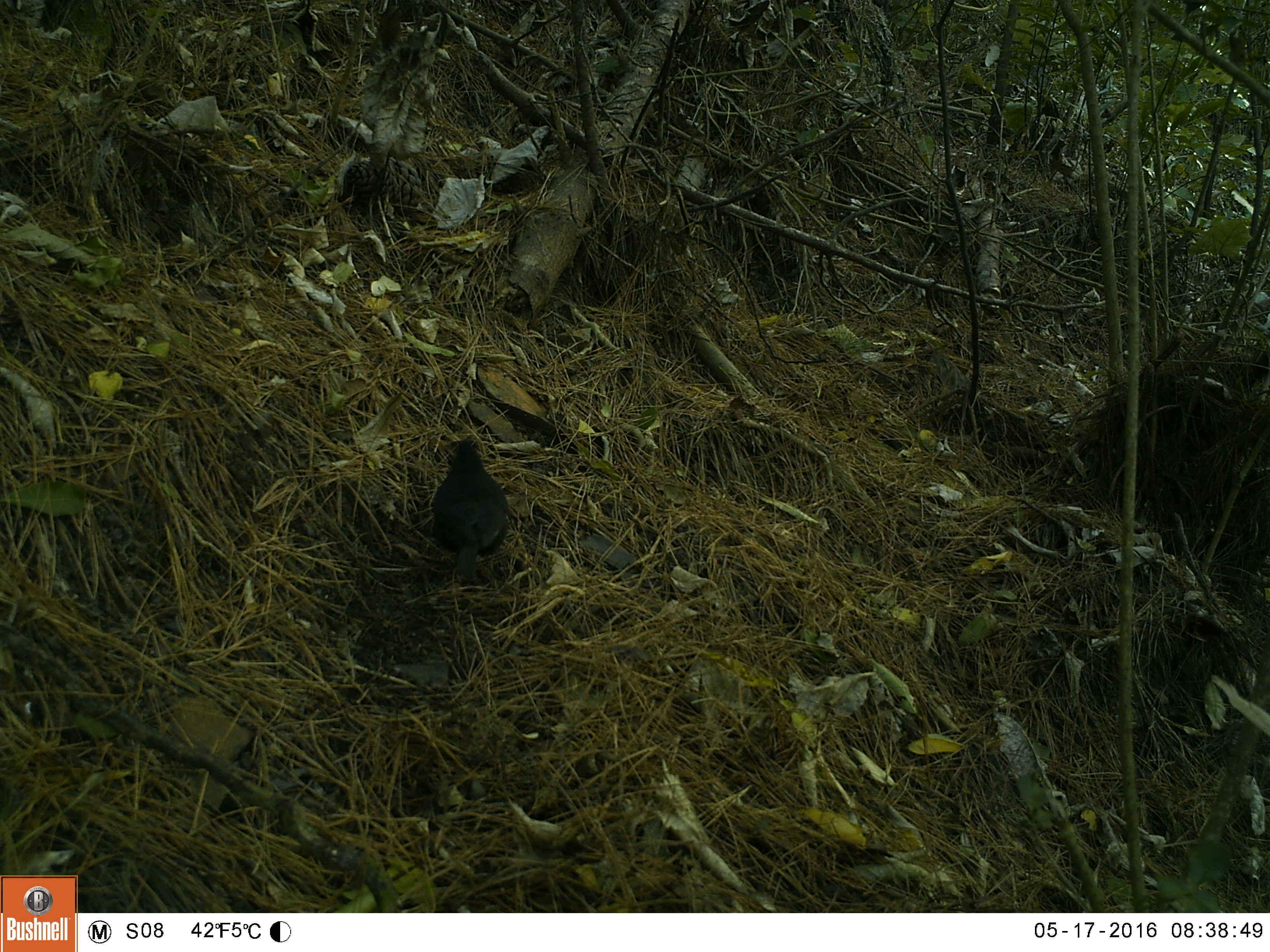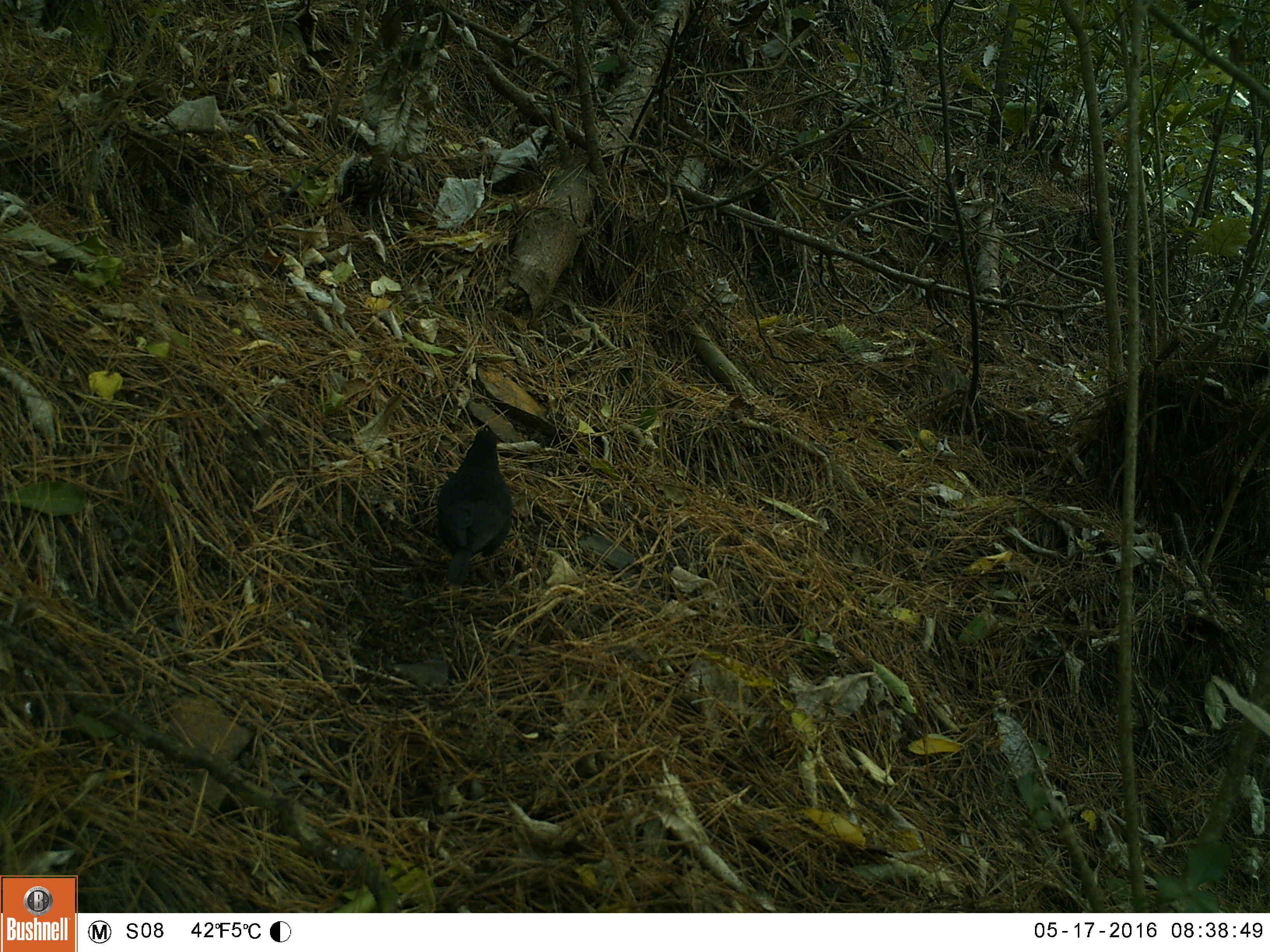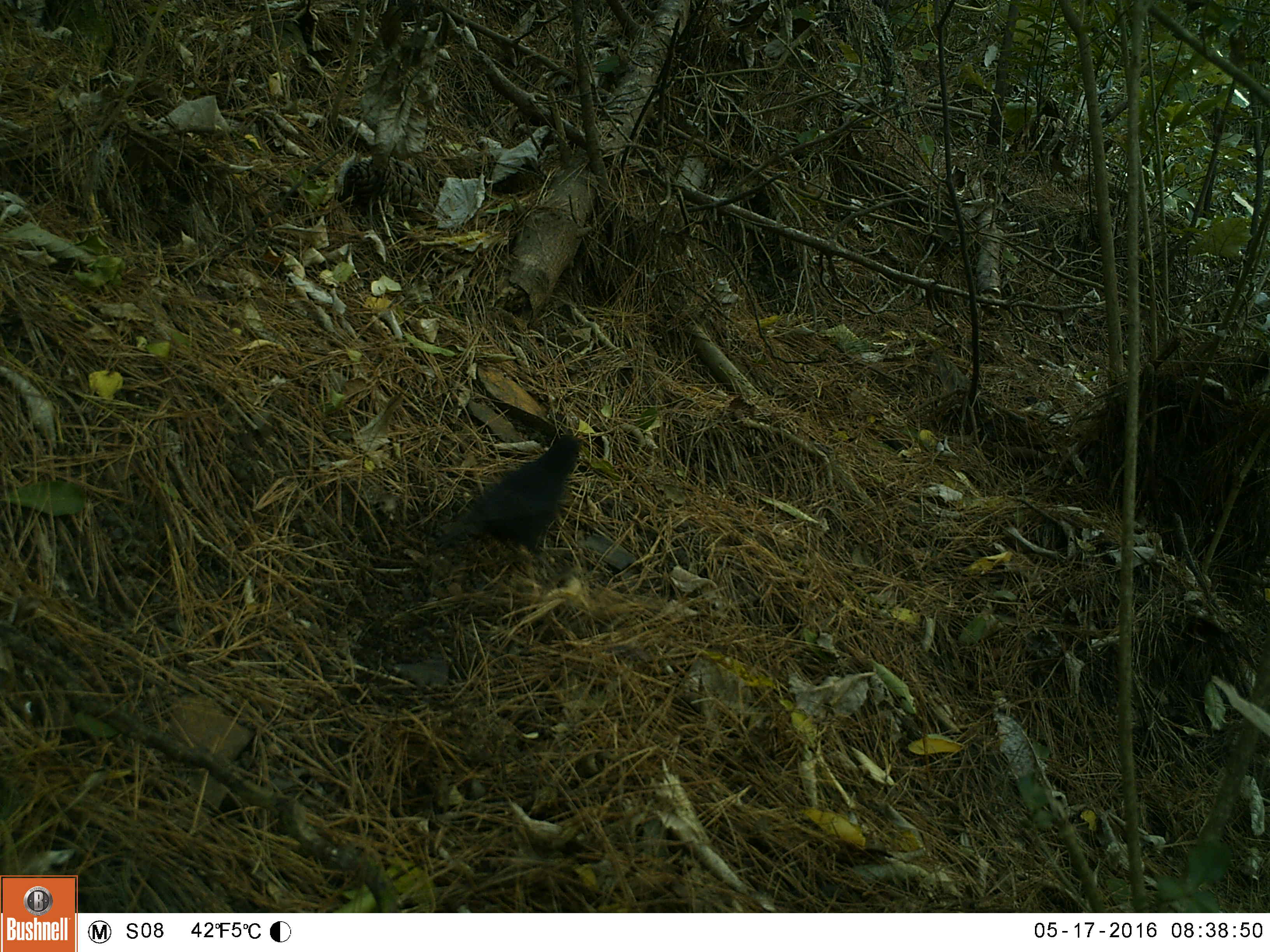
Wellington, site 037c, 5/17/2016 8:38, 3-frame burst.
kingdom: Animalia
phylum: Chordata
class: Aves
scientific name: Aves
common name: bird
Bird (Aves).